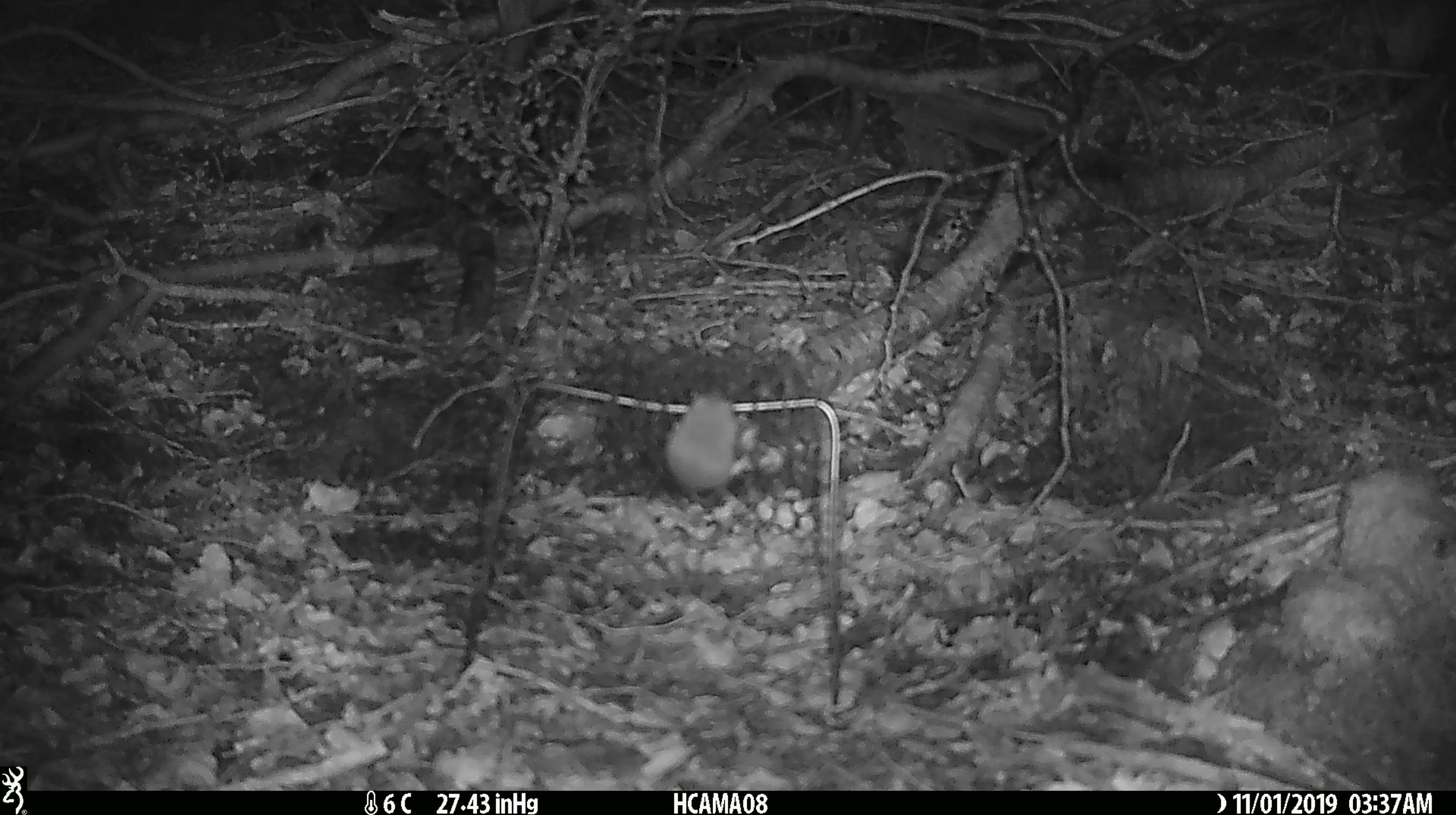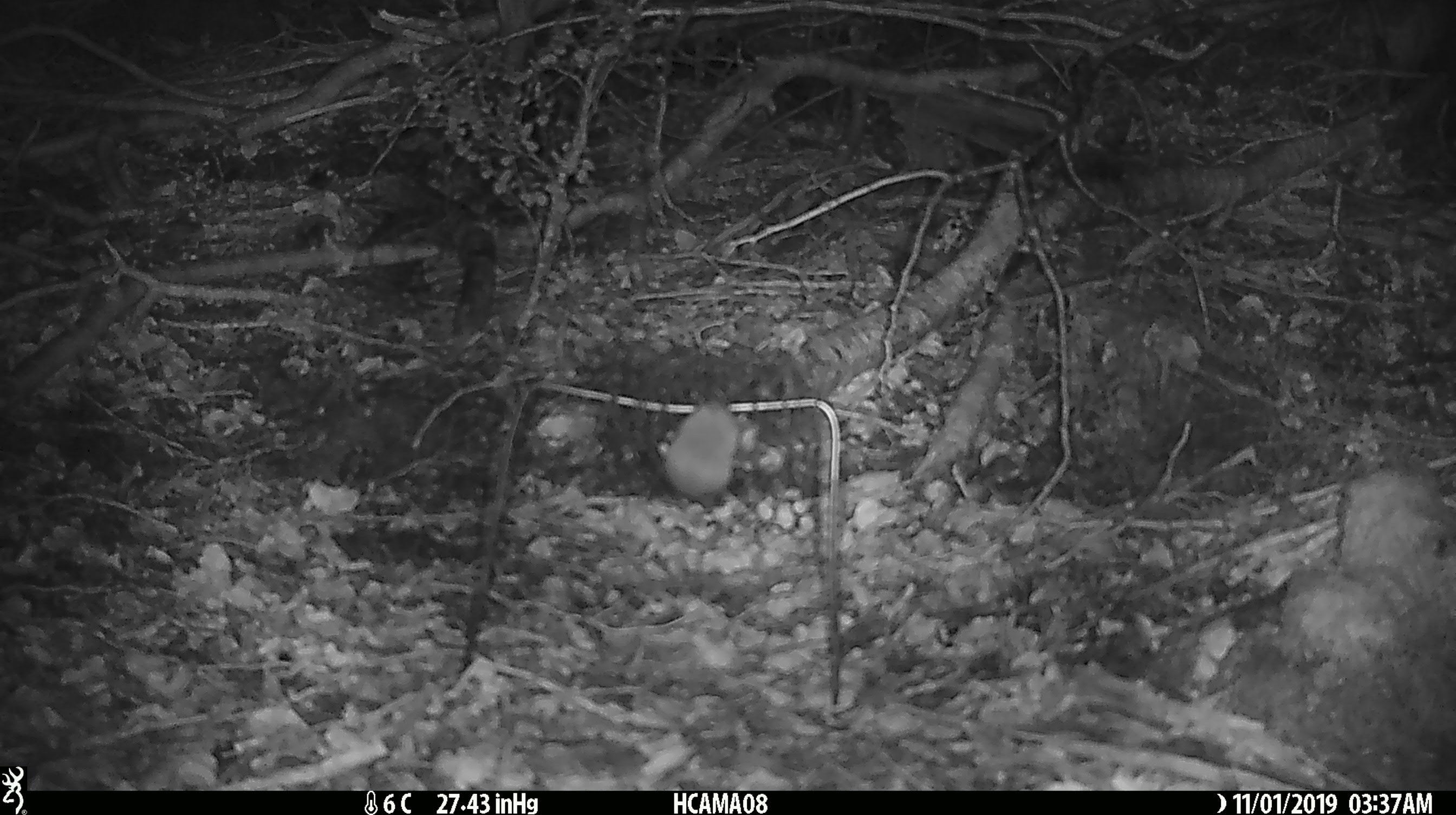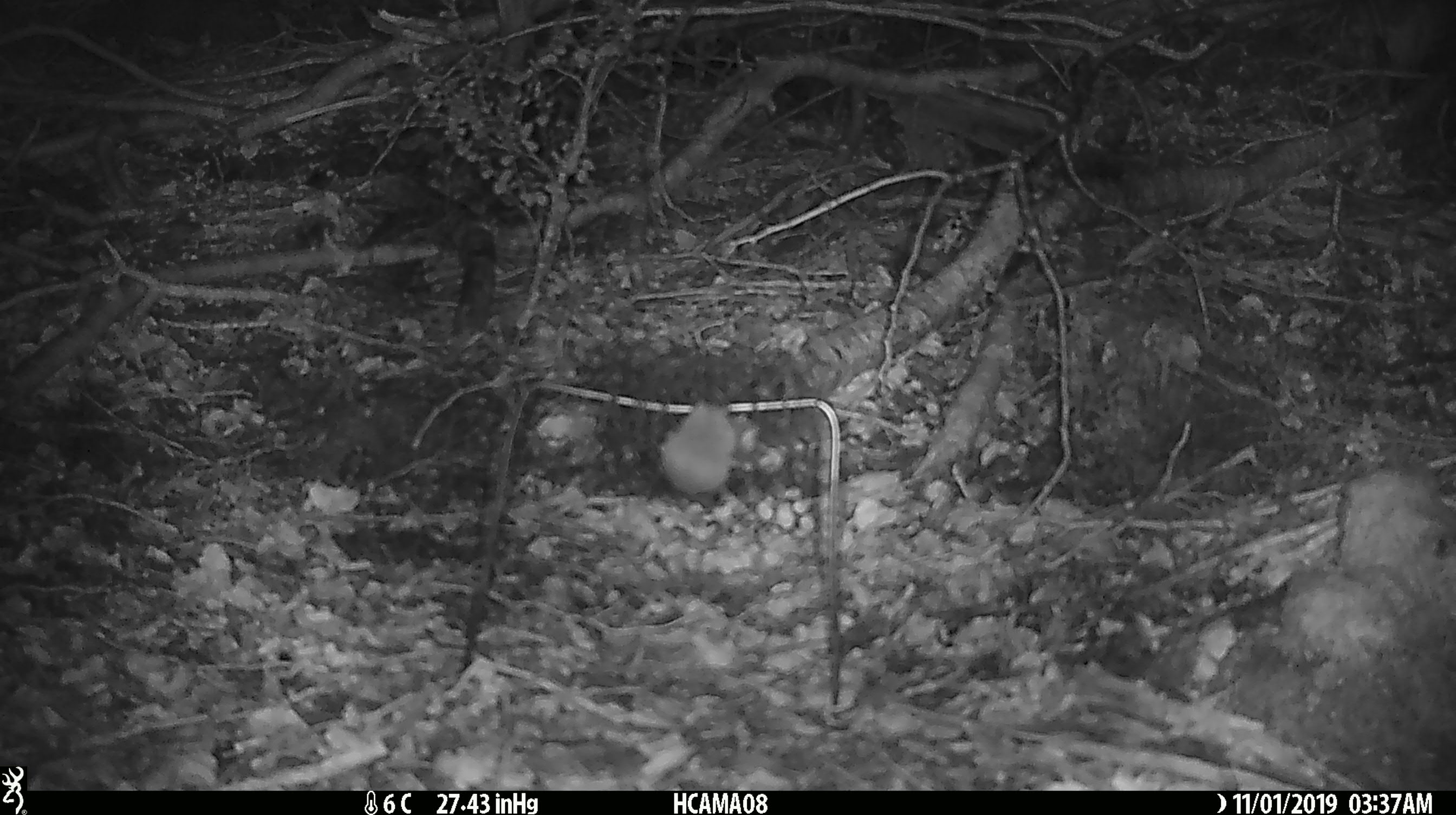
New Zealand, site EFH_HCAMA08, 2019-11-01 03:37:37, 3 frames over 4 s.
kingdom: Animalia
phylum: Chordata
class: Mammalia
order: Rodentia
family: Muridae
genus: Mus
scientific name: Mus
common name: mouse